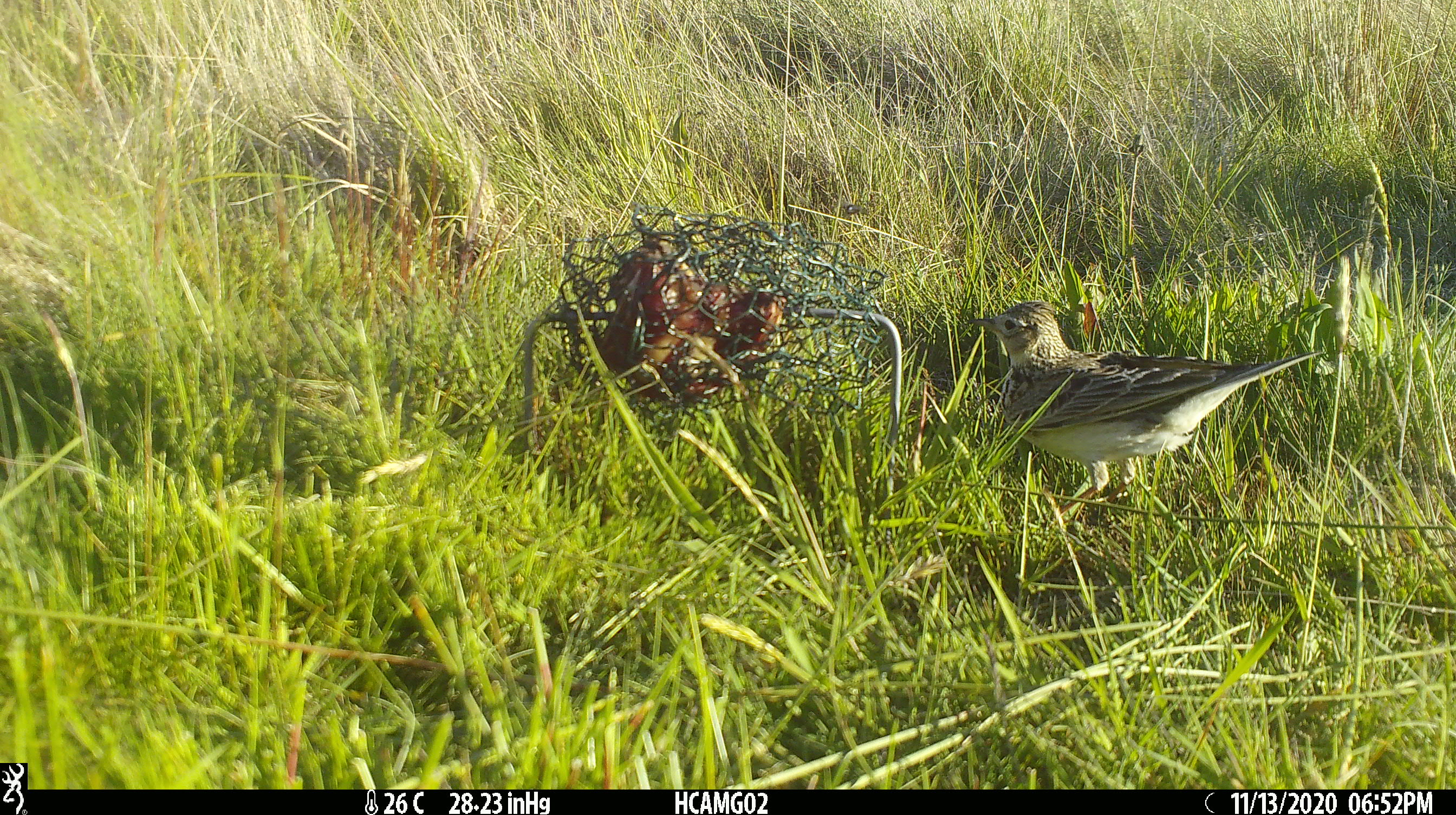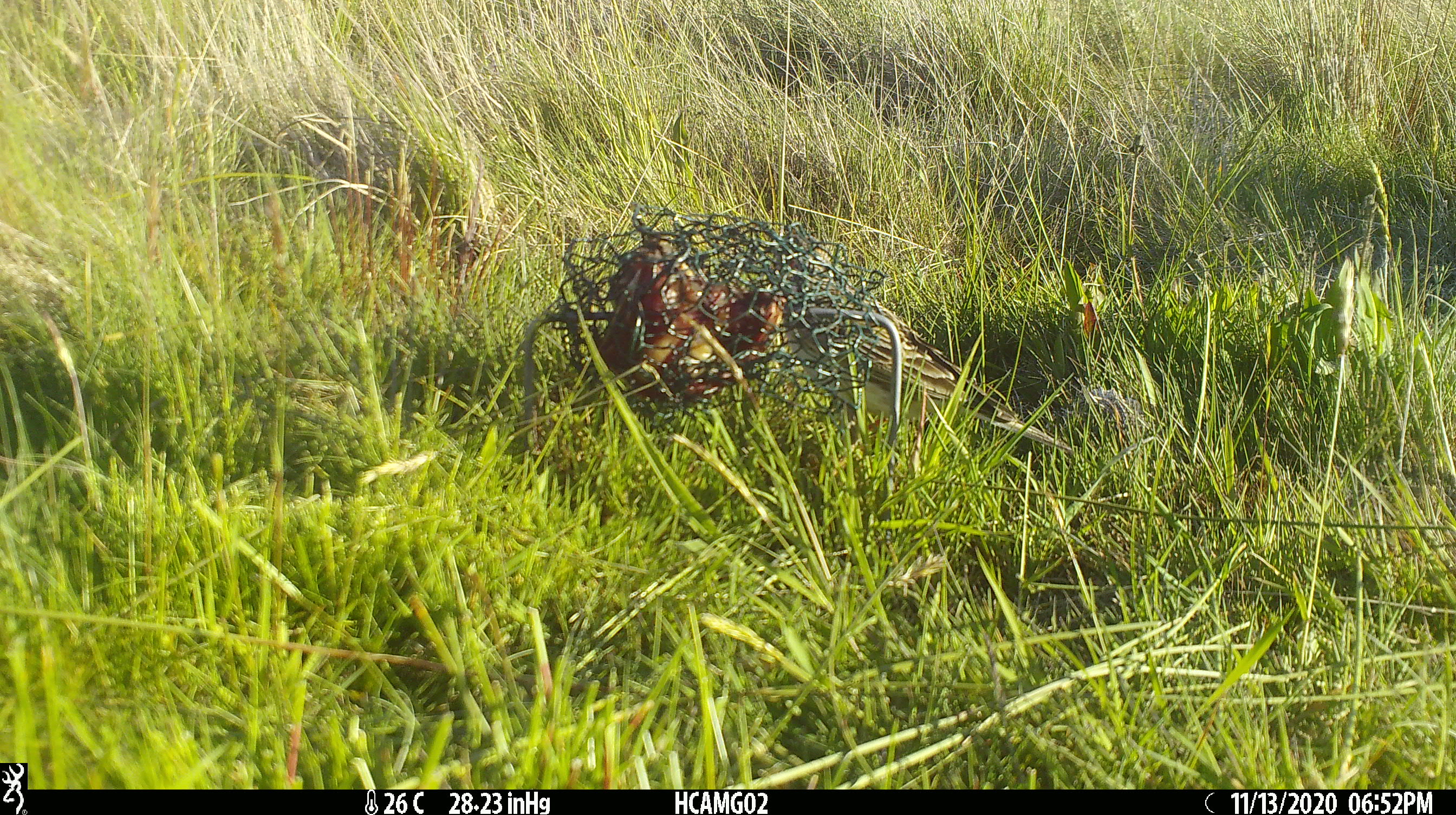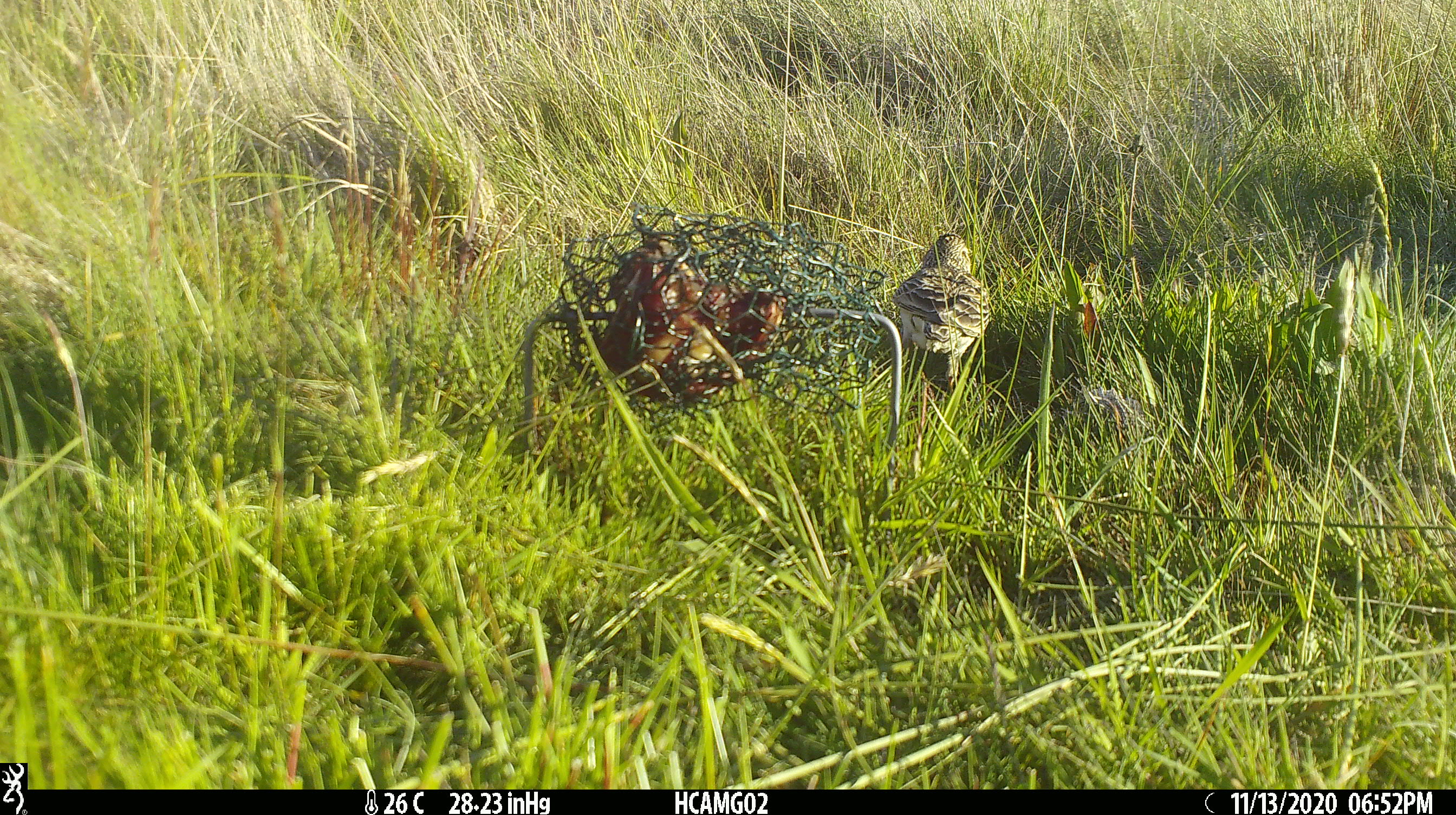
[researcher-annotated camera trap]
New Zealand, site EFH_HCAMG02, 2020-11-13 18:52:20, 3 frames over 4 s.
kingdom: Animalia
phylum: Chordata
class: Aves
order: Passeriformes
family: Motacillidae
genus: Anthus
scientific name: Anthus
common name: pipit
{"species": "pipit (Anthus)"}